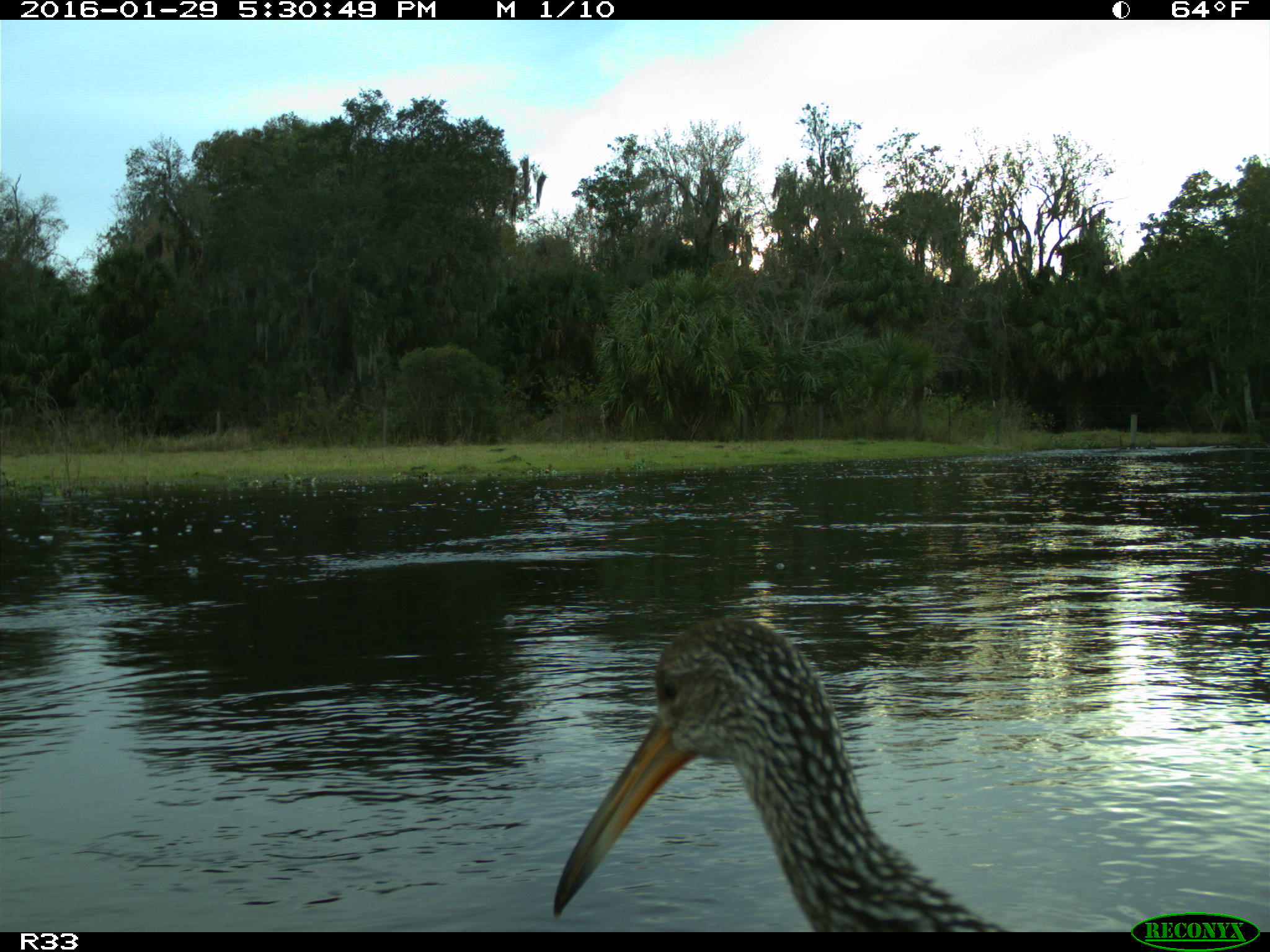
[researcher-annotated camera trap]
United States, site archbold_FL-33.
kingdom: Animalia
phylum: Chordata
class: Aves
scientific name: Aves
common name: birds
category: unidentified bird